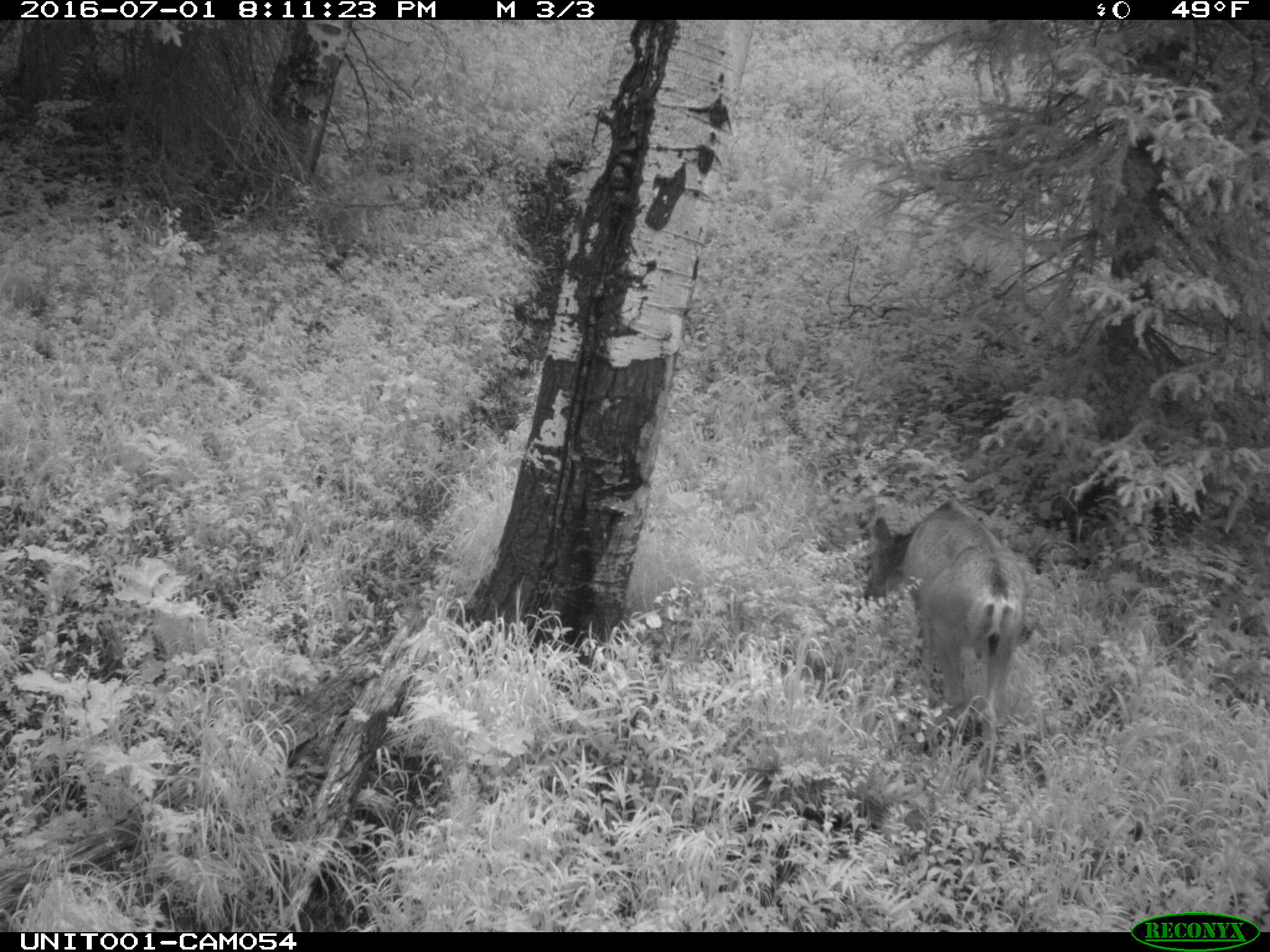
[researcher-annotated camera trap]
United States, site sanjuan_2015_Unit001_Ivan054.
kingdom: Animalia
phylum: Chordata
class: Mammalia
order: Artiodactyla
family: Cervidae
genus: Odocoileus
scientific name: Odocoileus hemionus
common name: mule deer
Odocoileus hemionus (mule deer).